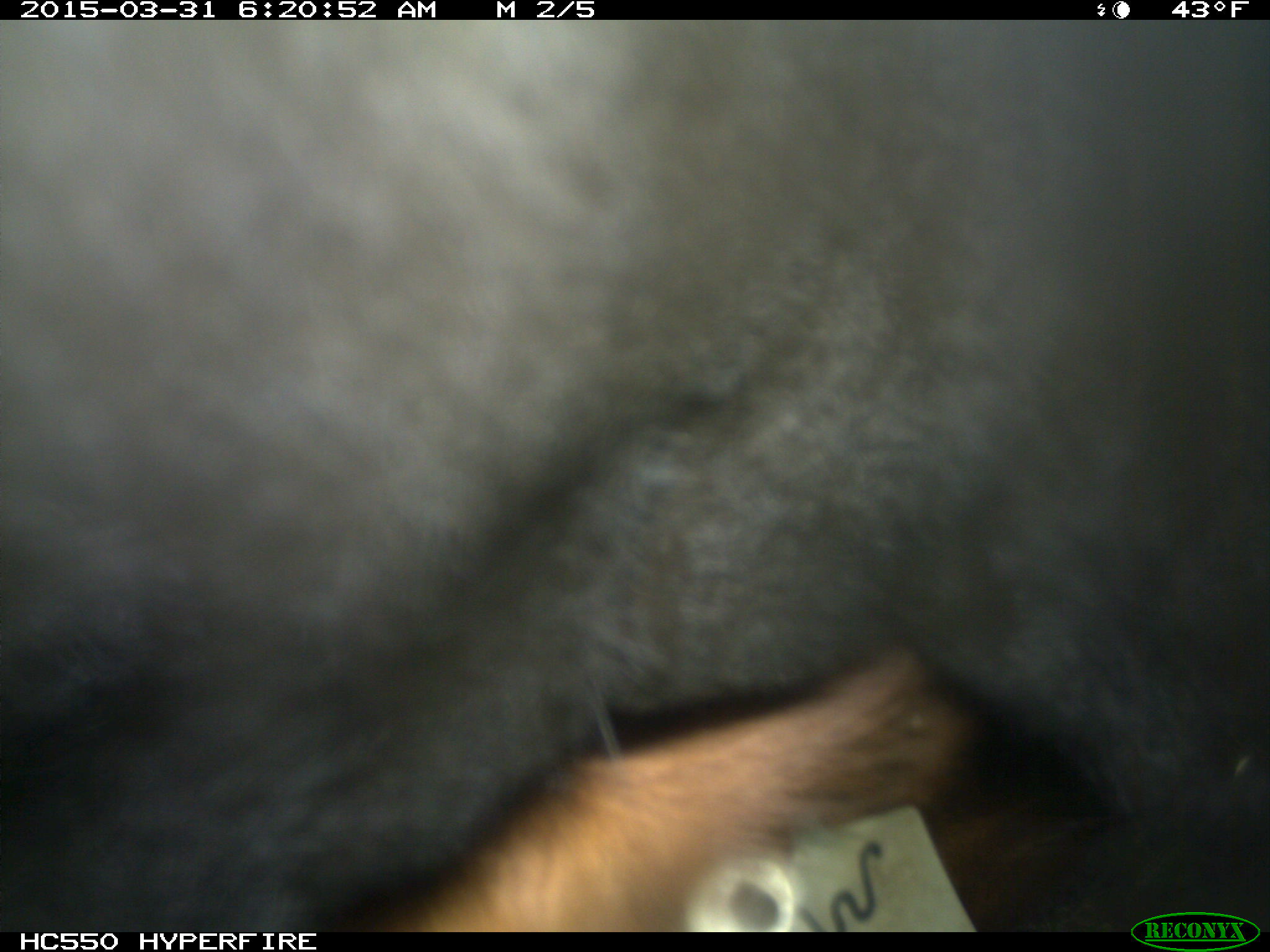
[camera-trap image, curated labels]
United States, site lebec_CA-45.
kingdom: Animalia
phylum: Chordata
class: Mammalia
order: Artiodactyla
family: Bovidae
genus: Bos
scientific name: Bos taurus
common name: domestic cow